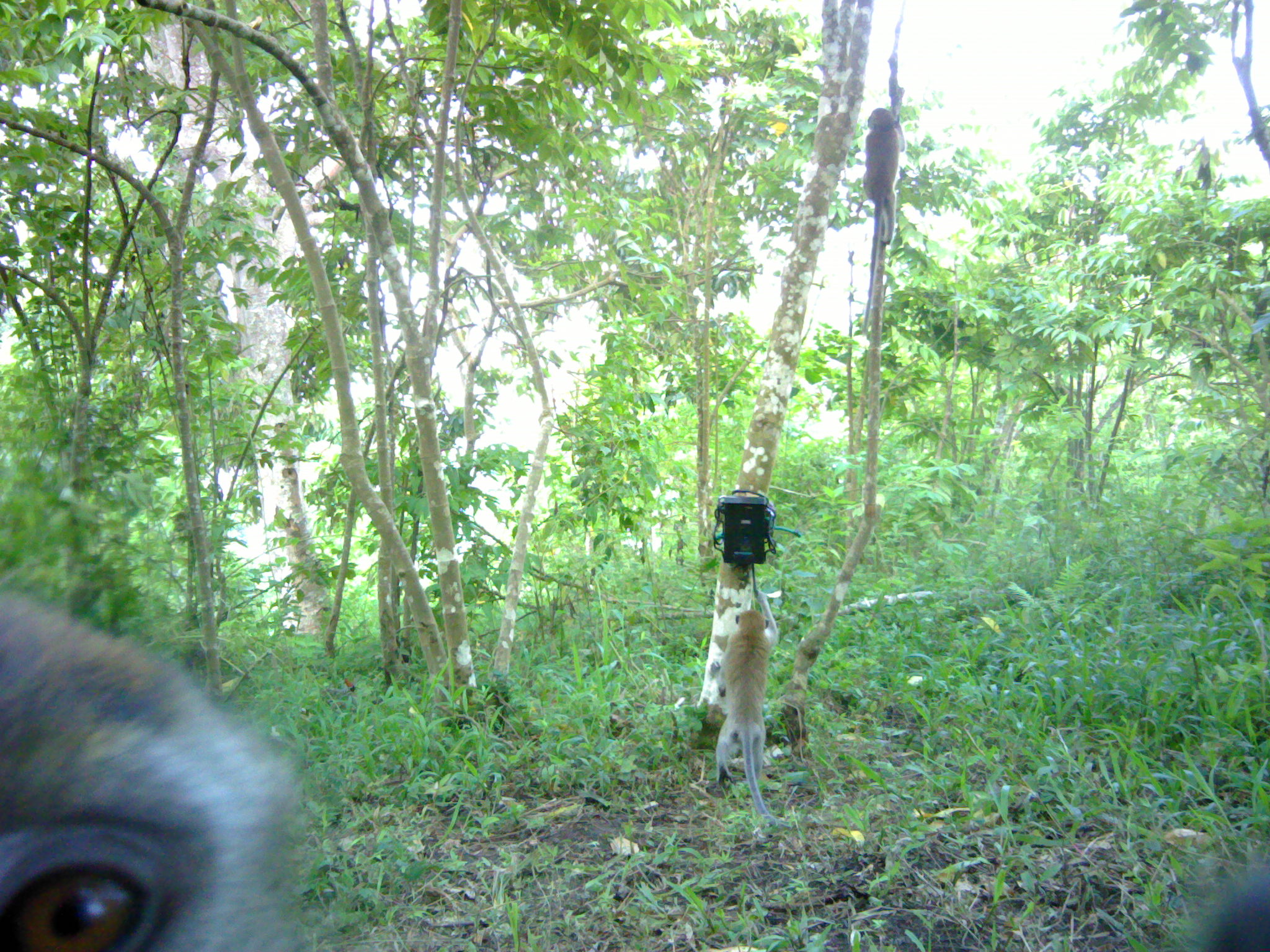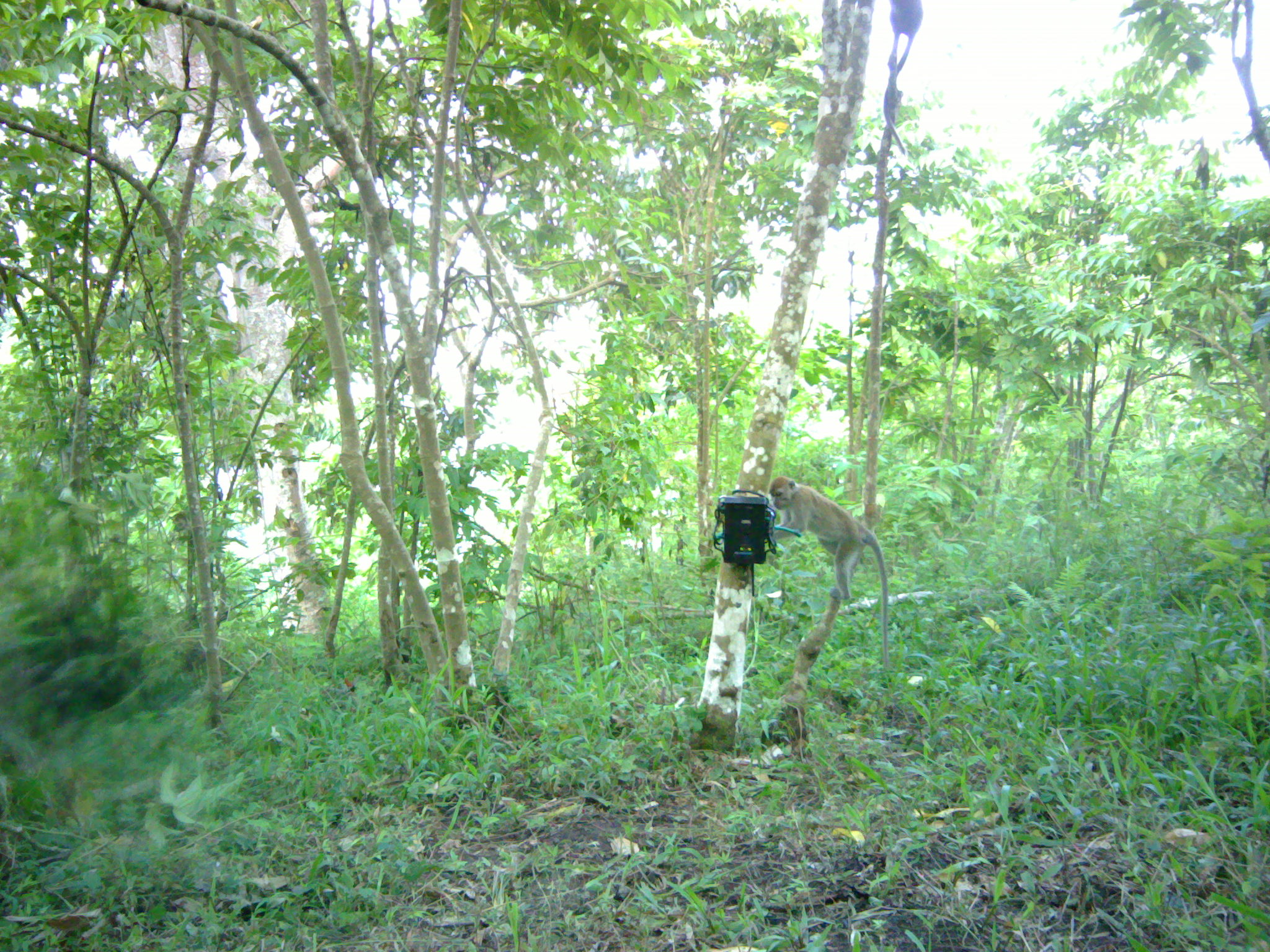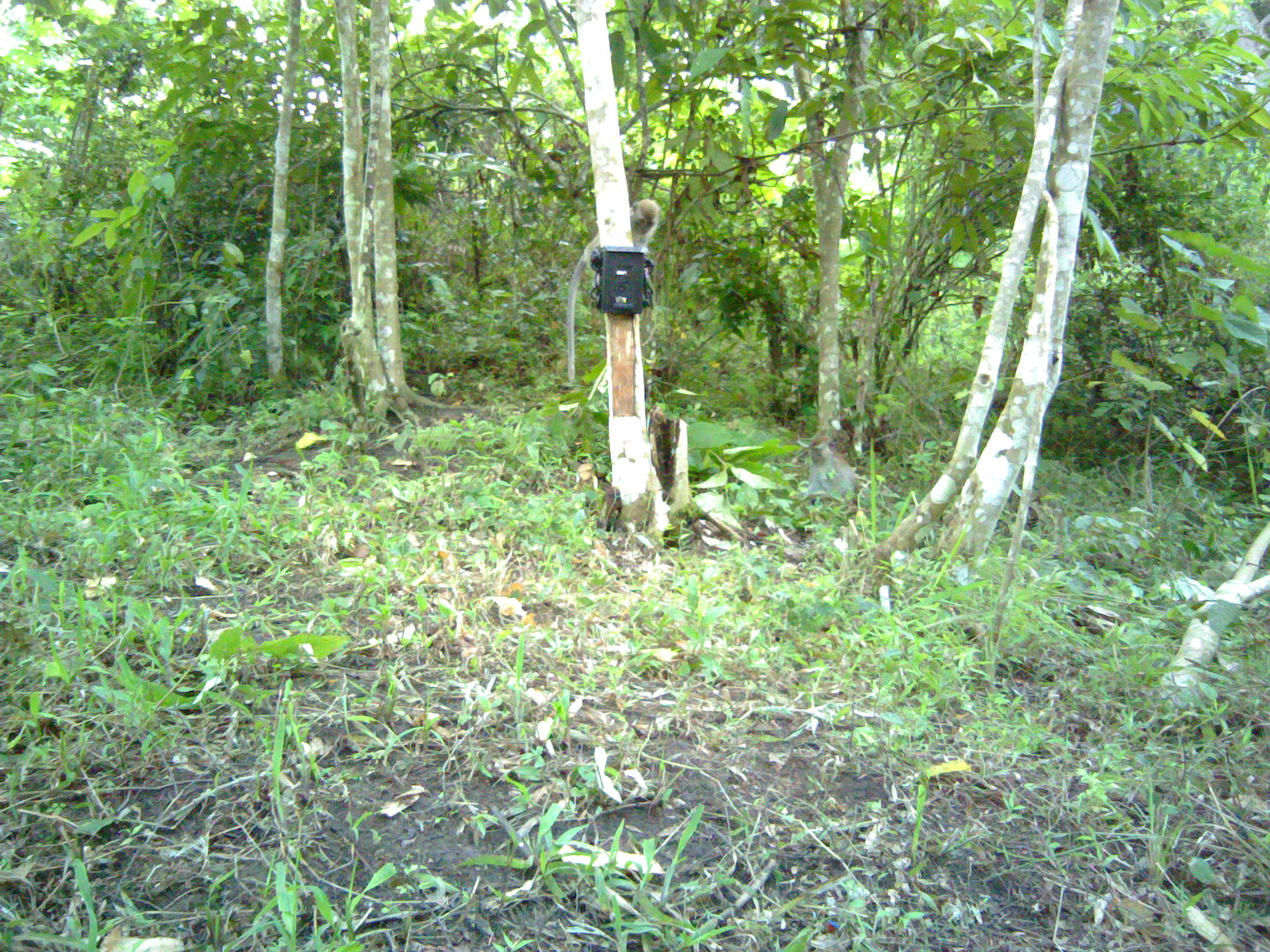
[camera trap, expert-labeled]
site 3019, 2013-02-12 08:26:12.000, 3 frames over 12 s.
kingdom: Animalia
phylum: Chordata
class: Mammalia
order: Primates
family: Cercopithecidae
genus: Macaca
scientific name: Macaca fascicularis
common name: crab-eating macaque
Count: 3.